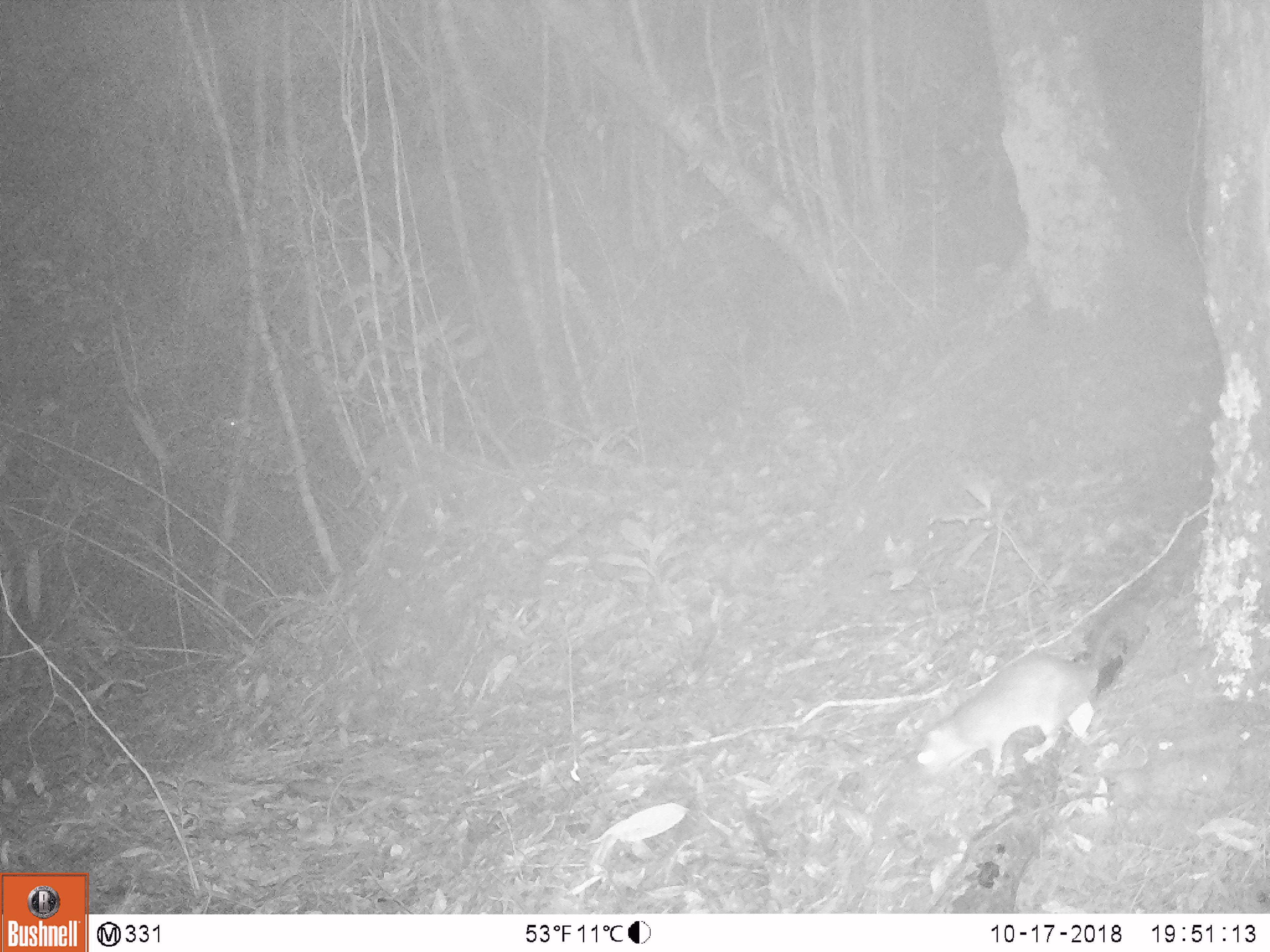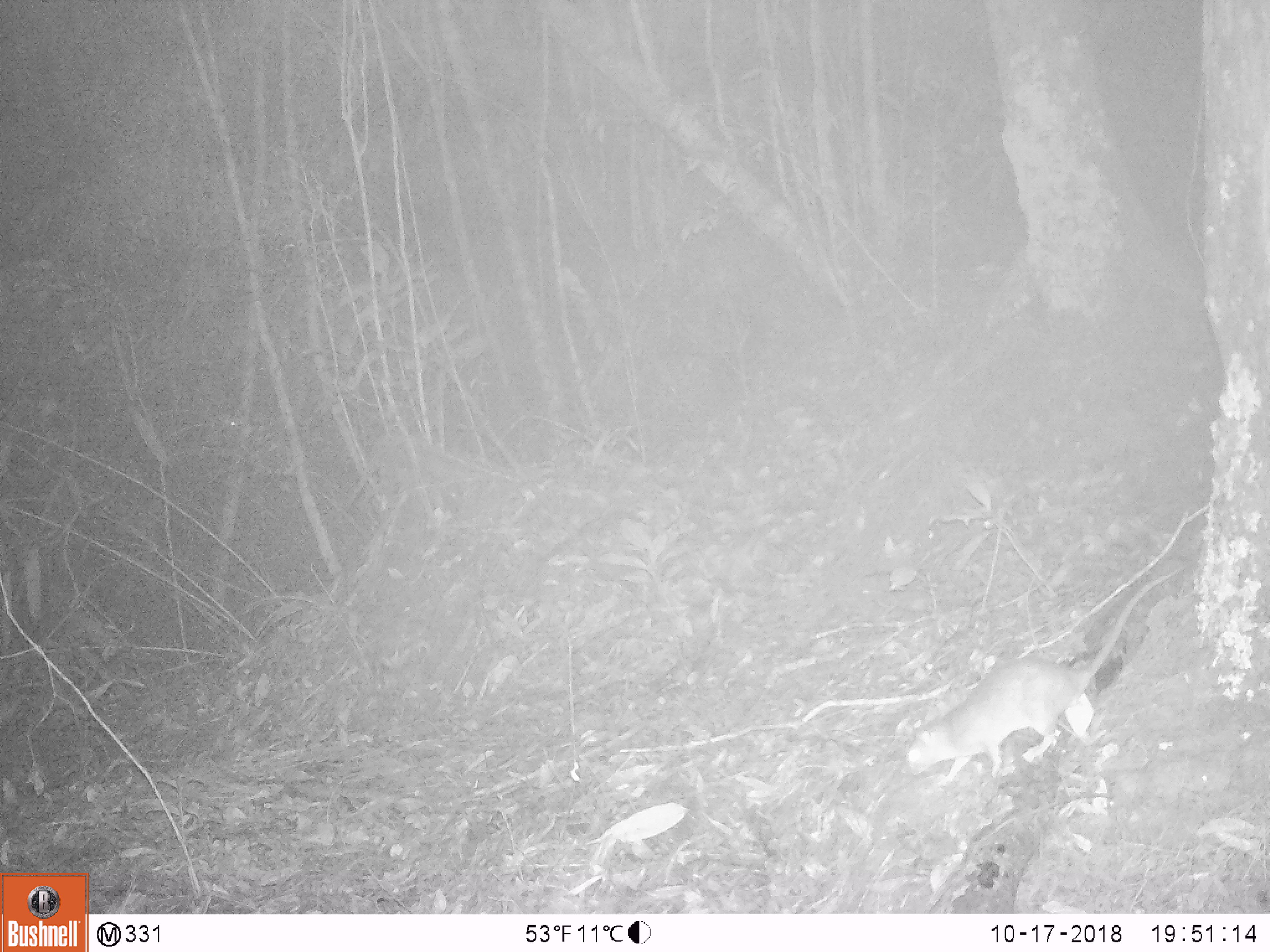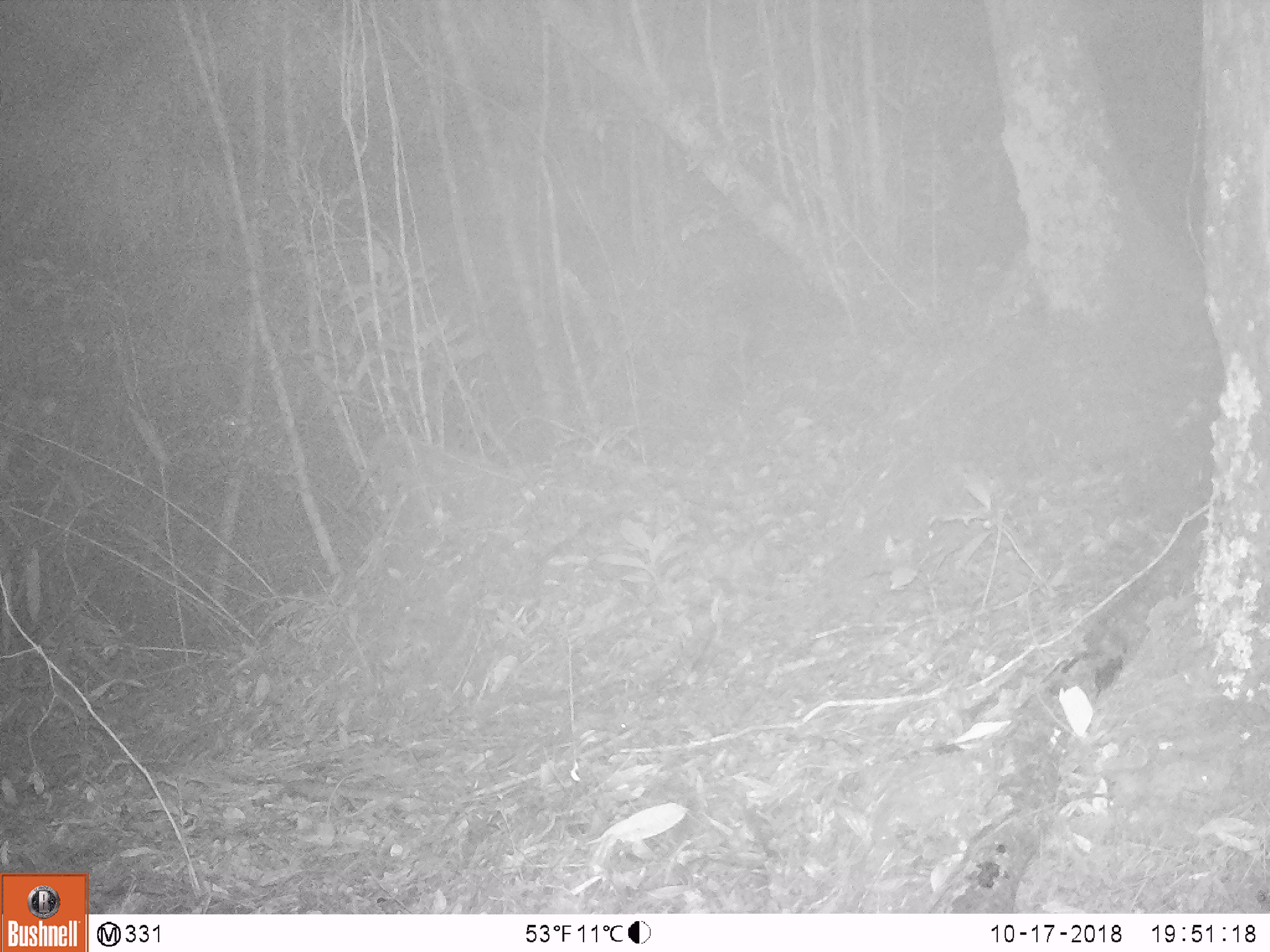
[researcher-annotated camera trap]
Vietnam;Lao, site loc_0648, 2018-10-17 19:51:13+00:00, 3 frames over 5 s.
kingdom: Animalia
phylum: Chordata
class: Mammalia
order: Rodentia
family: Muridae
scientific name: Muridae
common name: old-world mice and rats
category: unidentified murid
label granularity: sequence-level